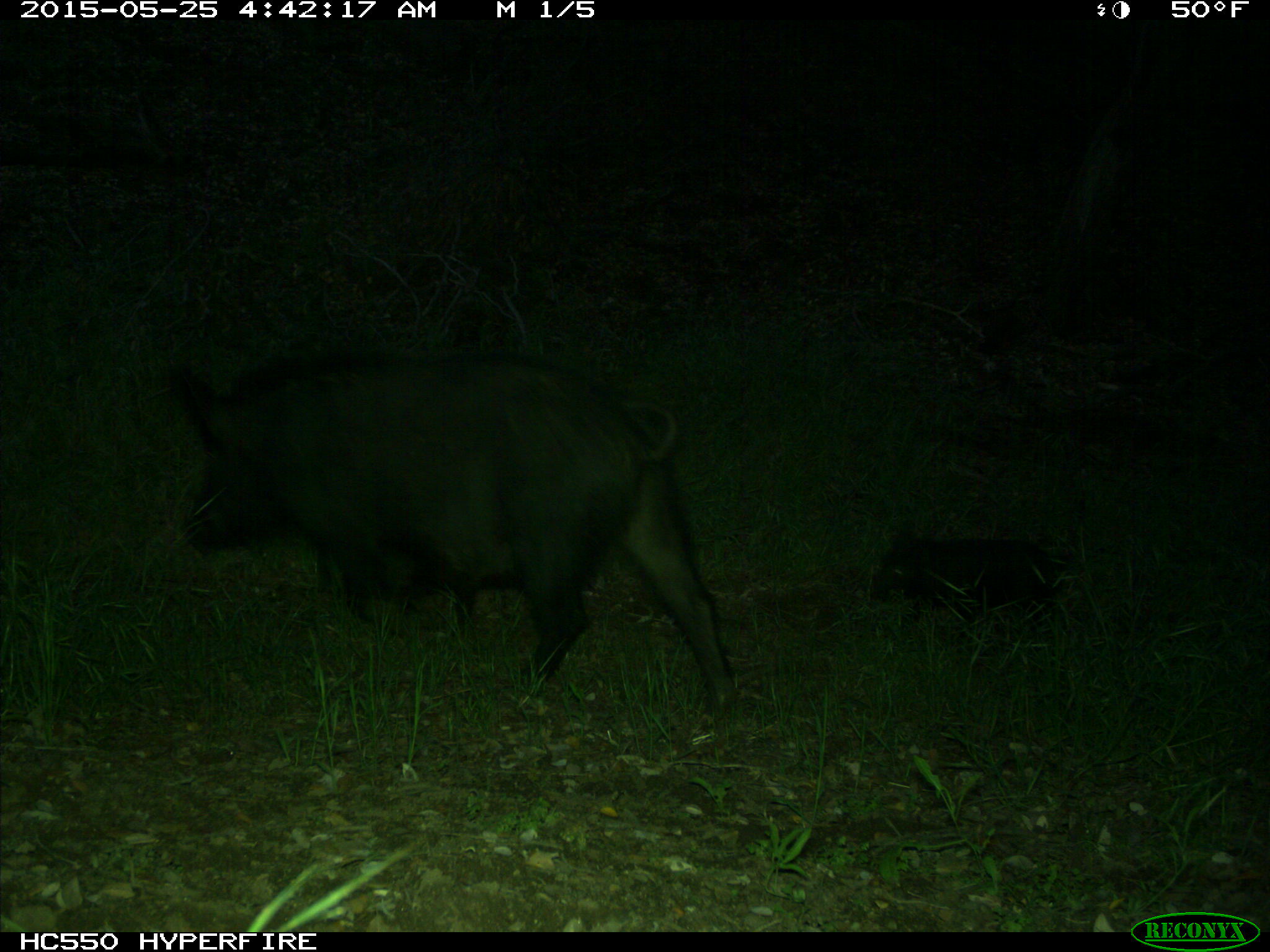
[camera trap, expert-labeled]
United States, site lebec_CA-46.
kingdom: Animalia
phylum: Chordata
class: Mammalia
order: Artiodactyla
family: Suidae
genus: Sus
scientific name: Sus scrofa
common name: wild boar